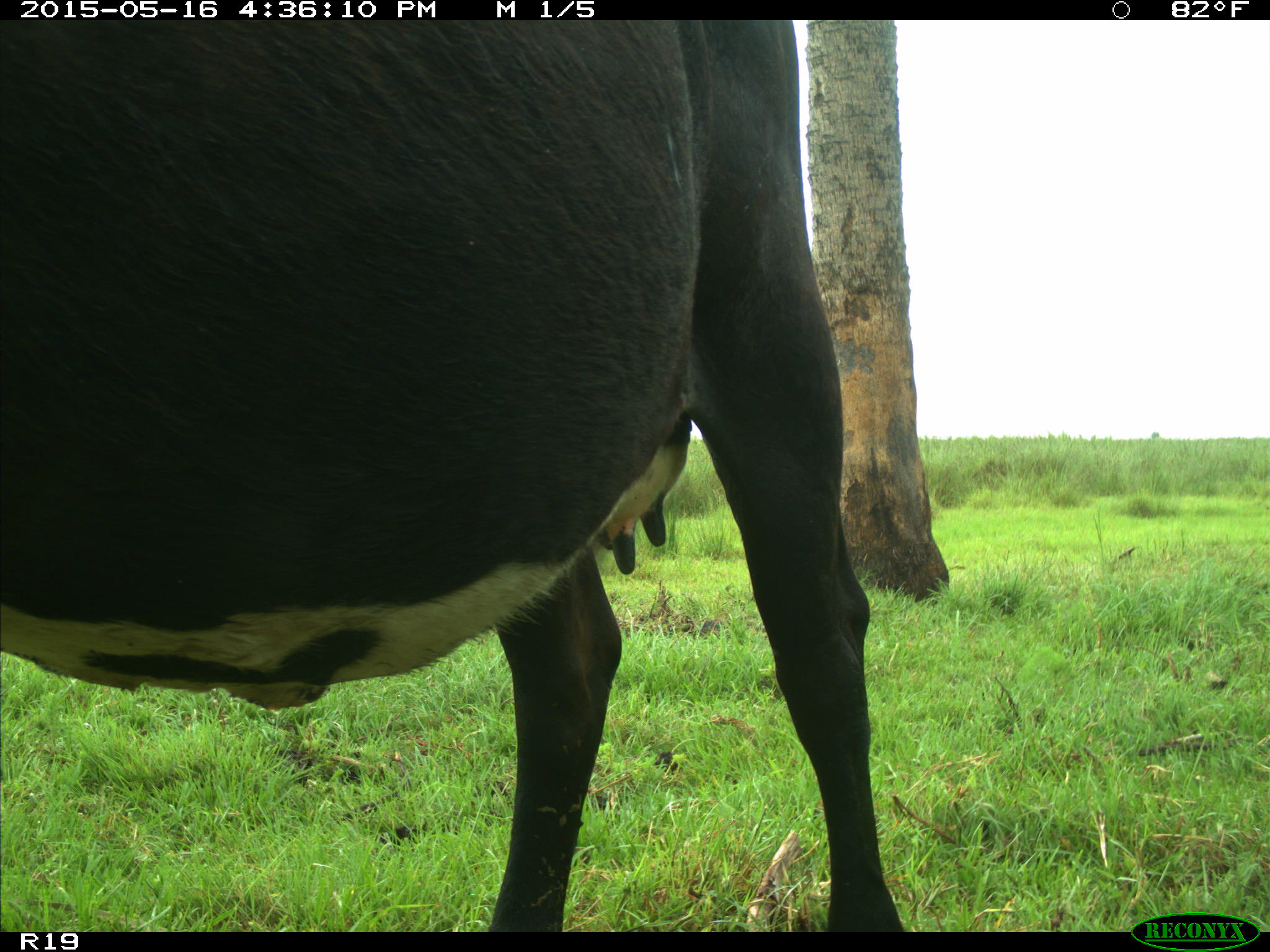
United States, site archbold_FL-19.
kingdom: Animalia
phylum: Chordata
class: Mammalia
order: Artiodactyla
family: Bovidae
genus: Bos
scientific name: Bos taurus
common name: domestic cow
Bos taurus (domestic cow).